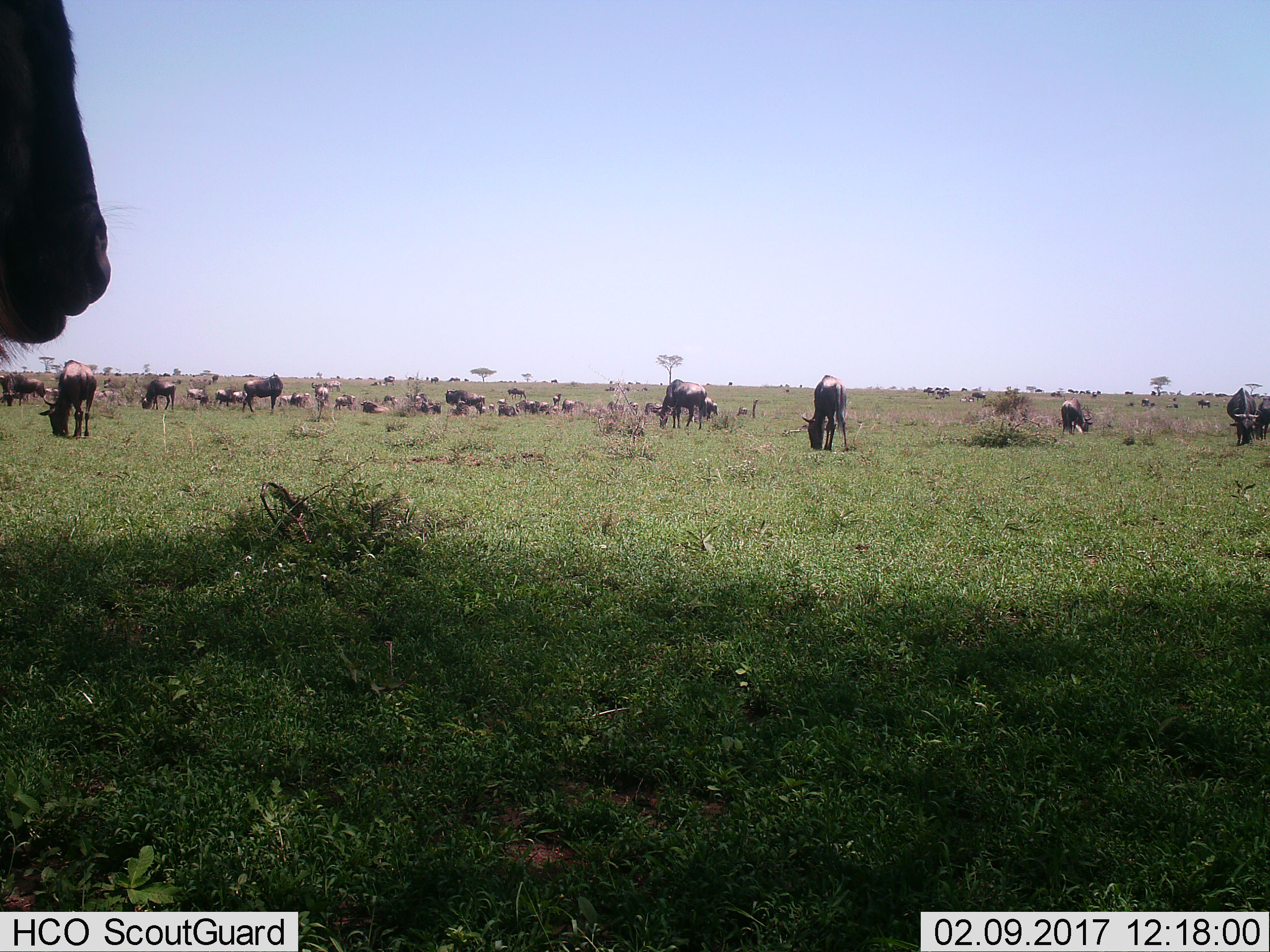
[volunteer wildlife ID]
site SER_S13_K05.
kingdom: Animalia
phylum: Chordata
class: Mammalia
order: Artiodactyla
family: Bovidae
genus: Connochaetes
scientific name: Connochaetes taurinus taurinus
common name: blue wildebeest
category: wildebeestblue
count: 51+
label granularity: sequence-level